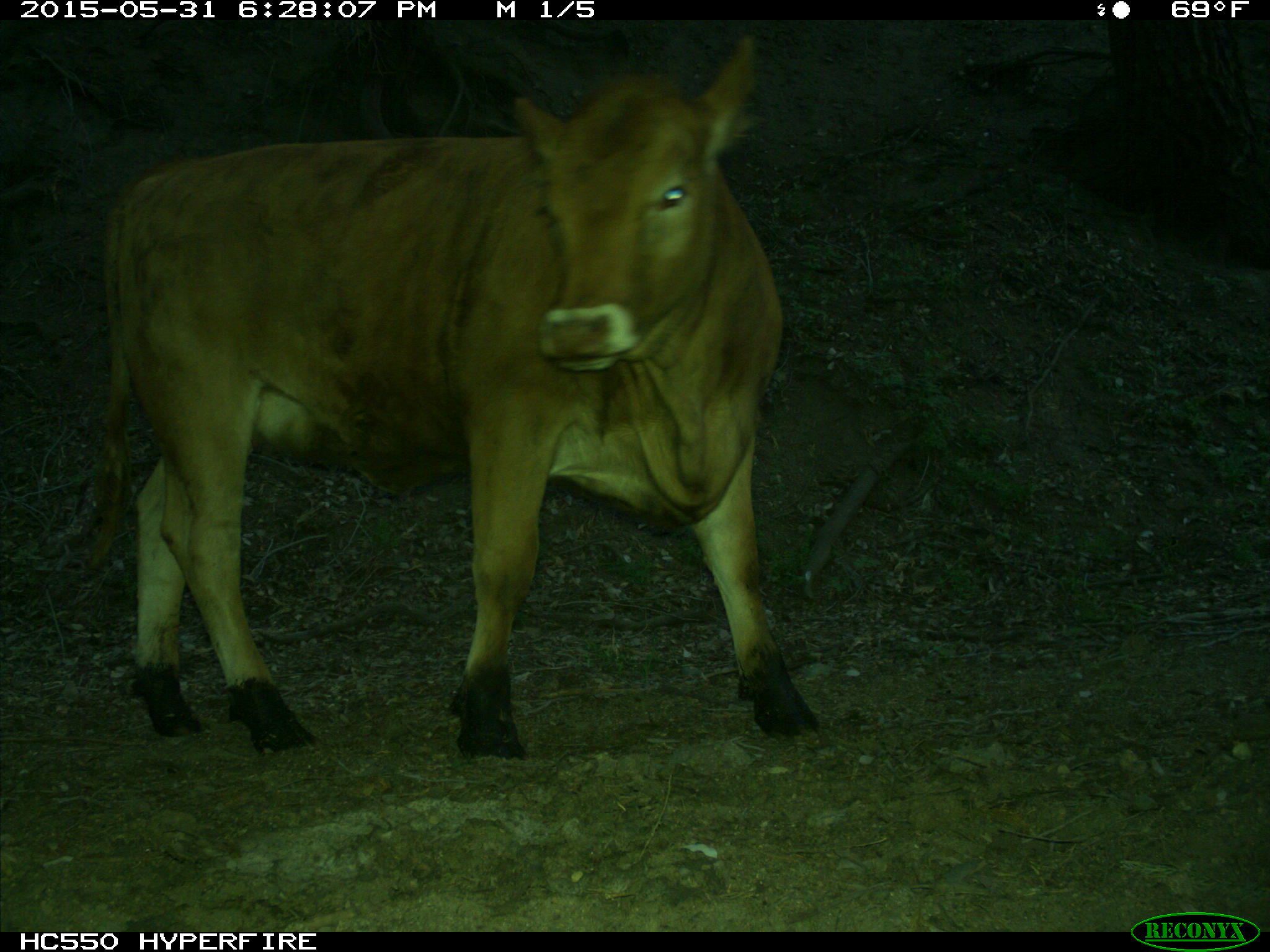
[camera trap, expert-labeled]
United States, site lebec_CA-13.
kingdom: Animalia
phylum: Chordata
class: Mammalia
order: Artiodactyla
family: Bovidae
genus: Bos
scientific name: Bos taurus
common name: domestic cow